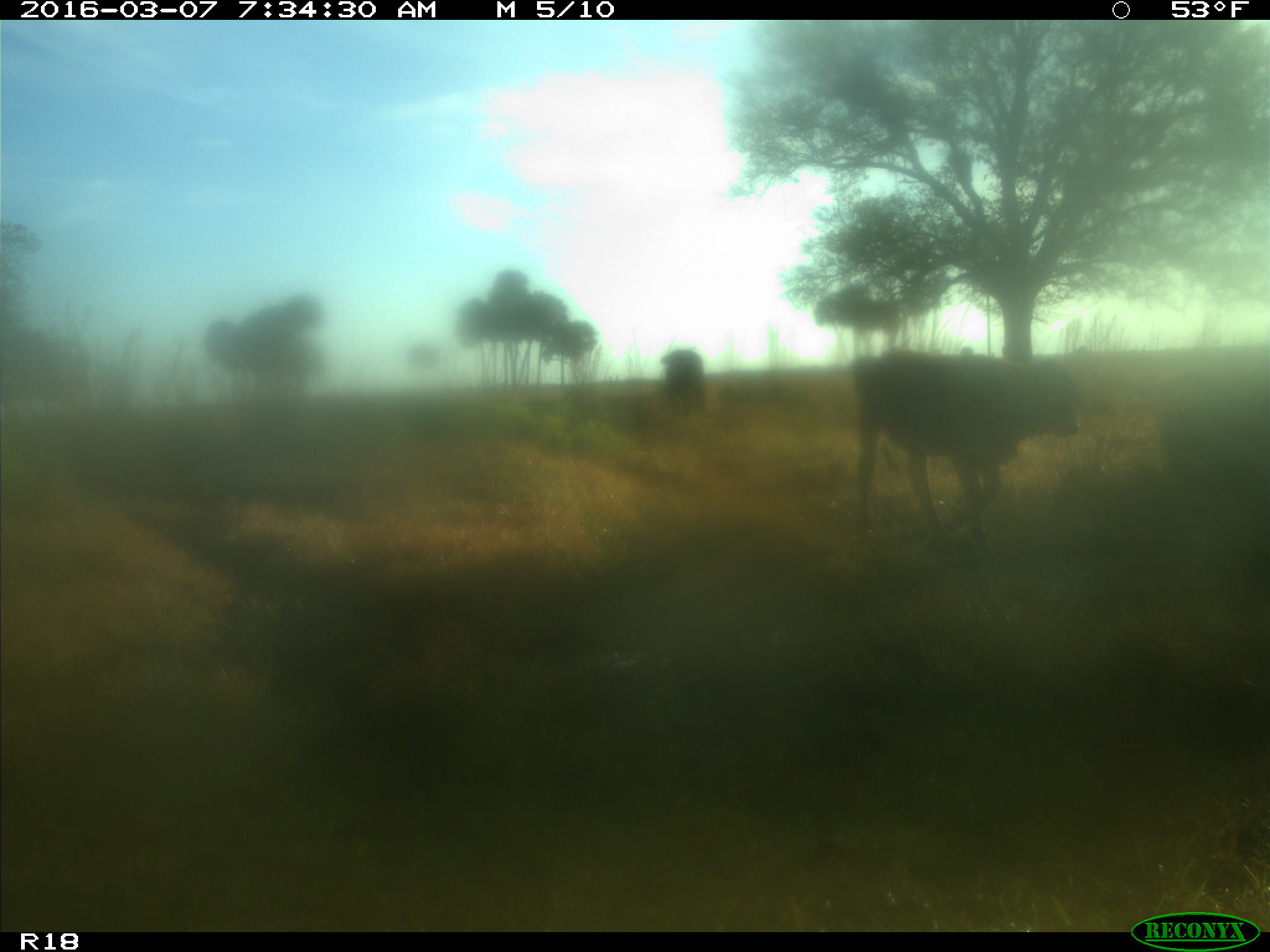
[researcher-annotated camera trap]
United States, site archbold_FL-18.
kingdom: Animalia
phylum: Chordata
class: Mammalia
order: Artiodactyla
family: Bovidae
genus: Bos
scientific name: Bos taurus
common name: domestic cow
Bos taurus (domestic cow).